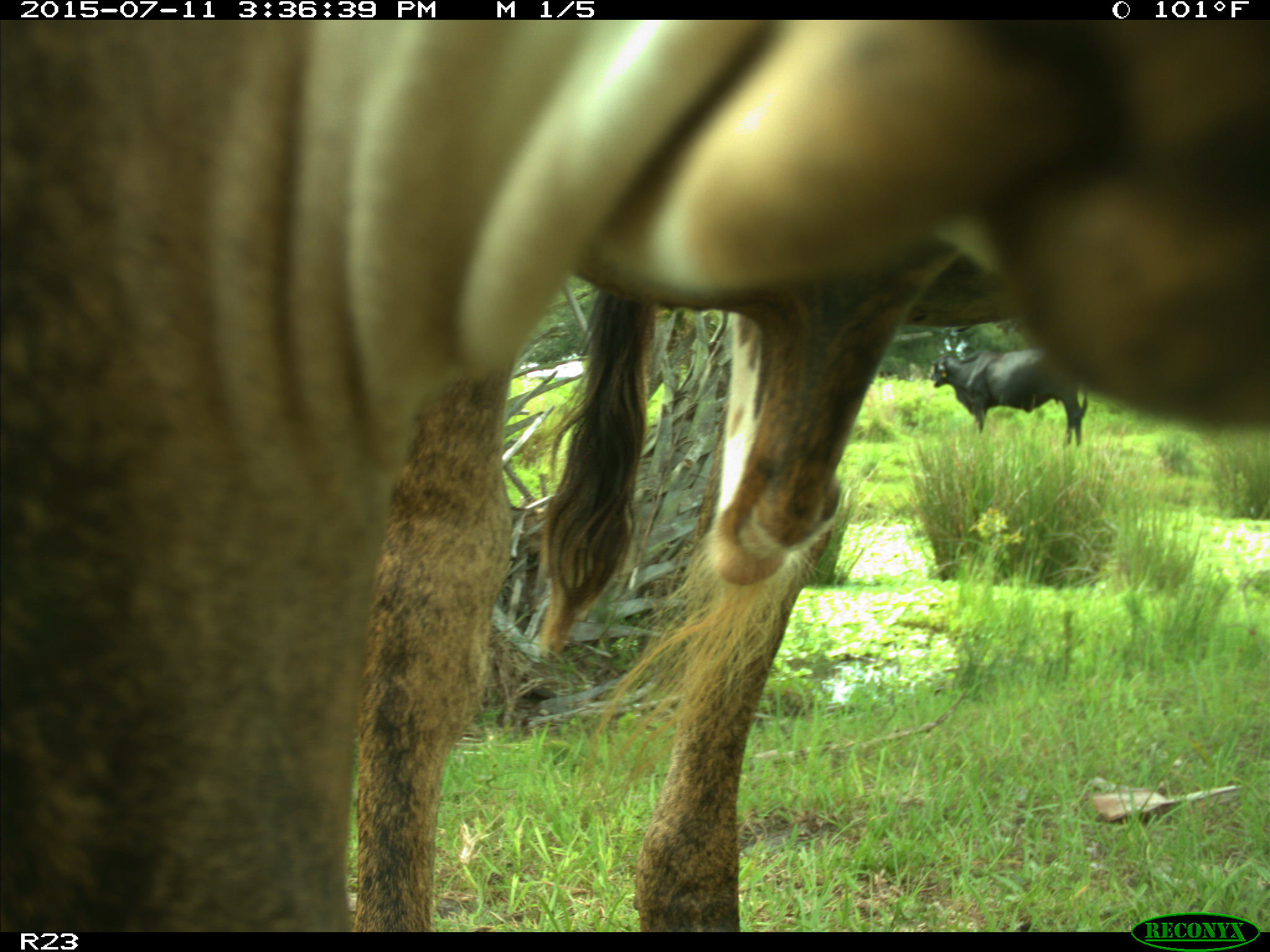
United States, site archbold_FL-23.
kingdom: Animalia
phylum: Chordata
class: Mammalia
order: Artiodactyla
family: Bovidae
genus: Bos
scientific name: Bos taurus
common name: domestic cow